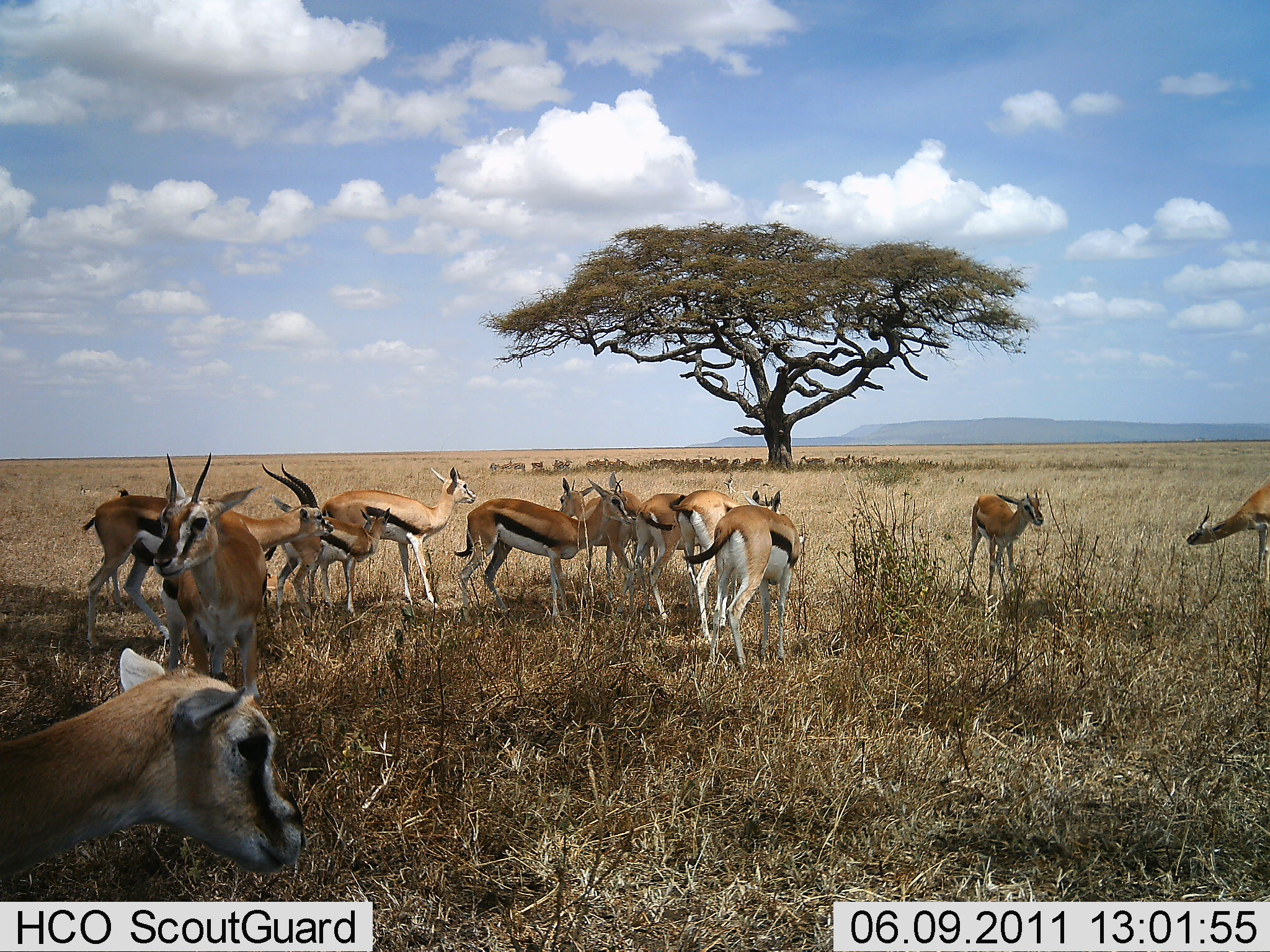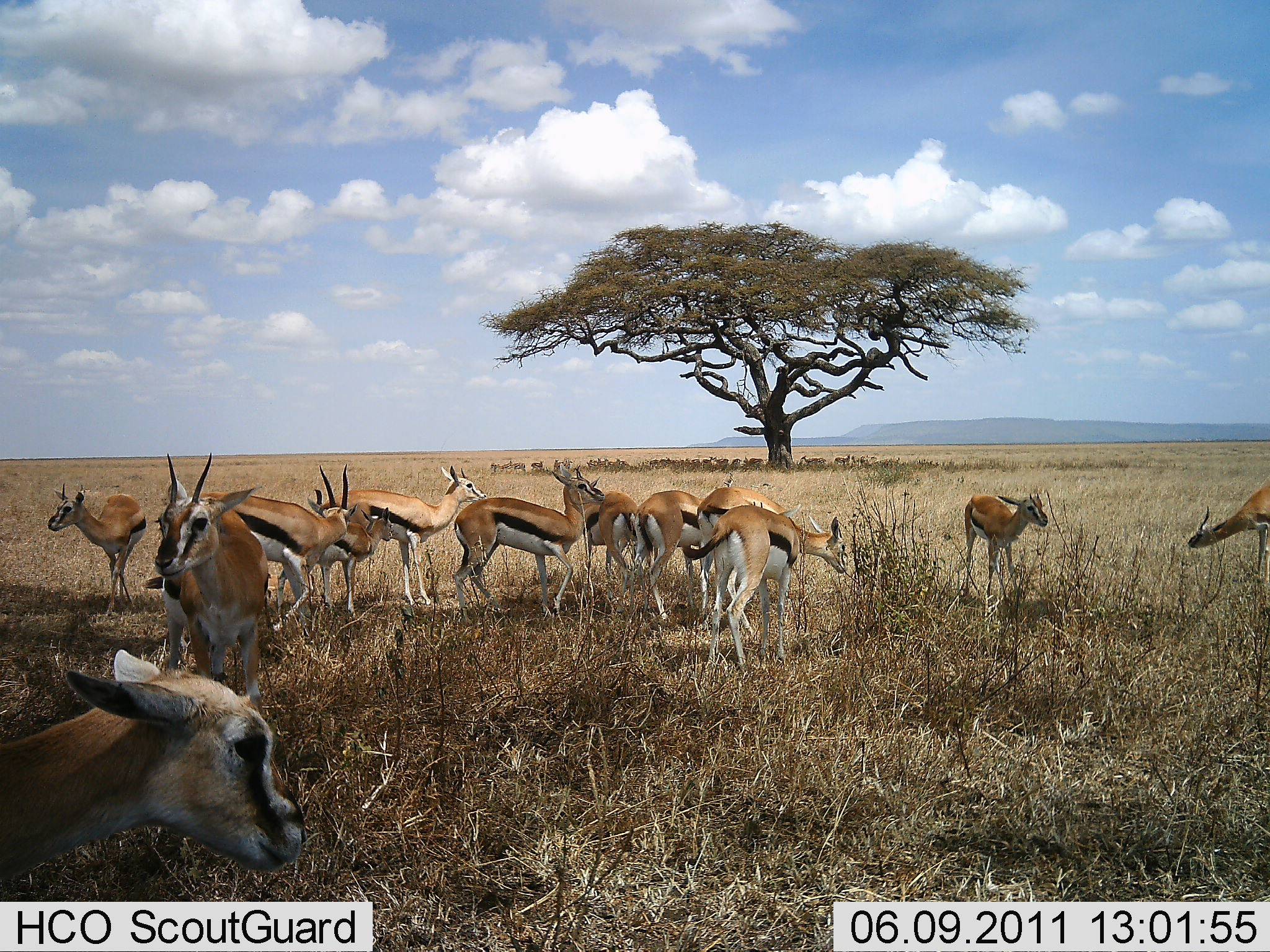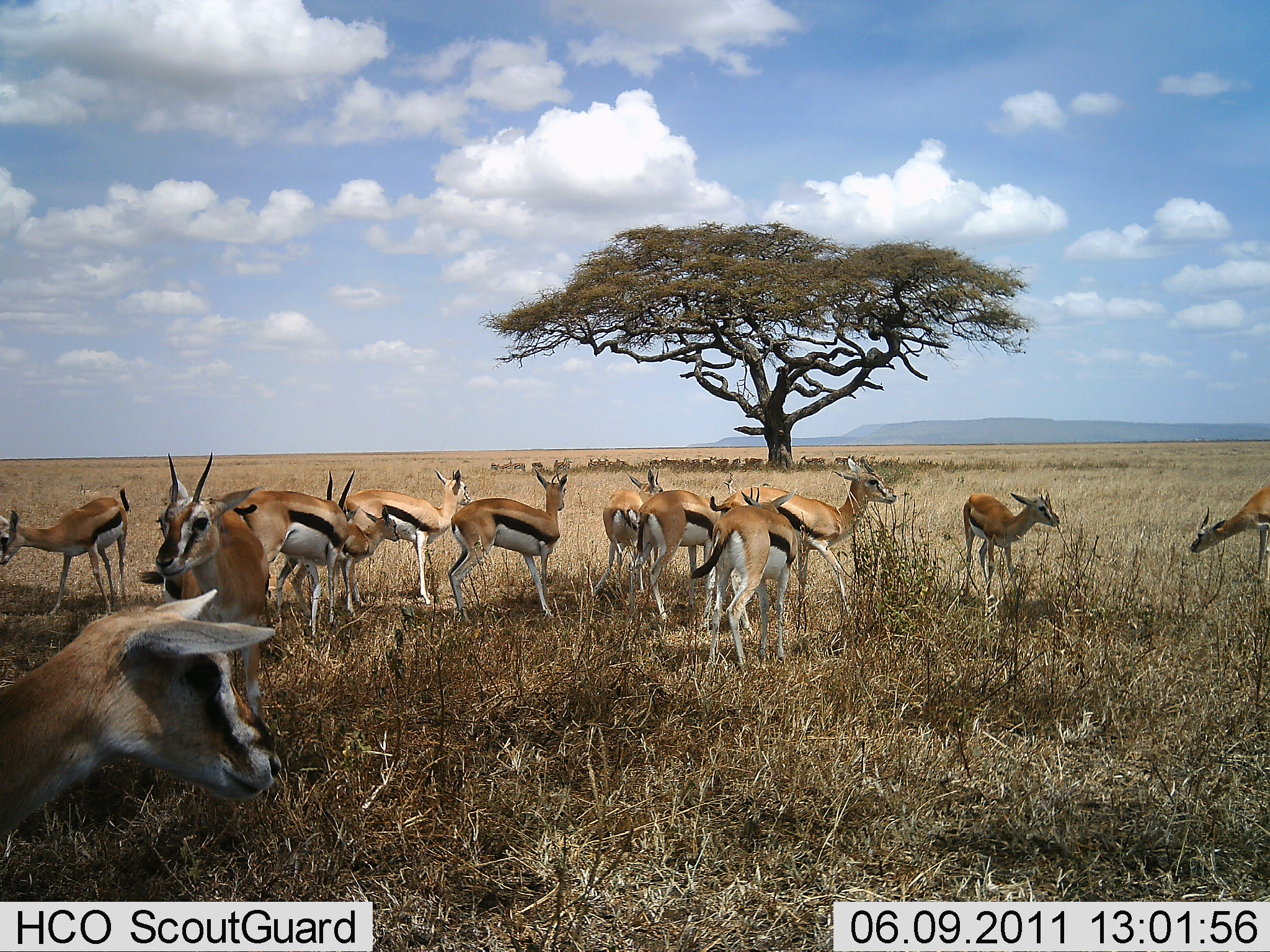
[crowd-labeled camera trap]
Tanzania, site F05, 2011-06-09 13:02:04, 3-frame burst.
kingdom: Animalia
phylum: Chordata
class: Mammalia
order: Artiodactyla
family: Bovidae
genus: Eudorcas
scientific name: Eudorcas thomsonii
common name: thomson's gazelle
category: gazellethomsons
Gazellethomsons (thomson's gazelle) (Eudorcas thomsonii), count 11-50. Behavior (volunteer vote fractions): standing 85%, resting 15%, moving 31%, interacting 8%. Young present (vote fraction): 23%. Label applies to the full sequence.